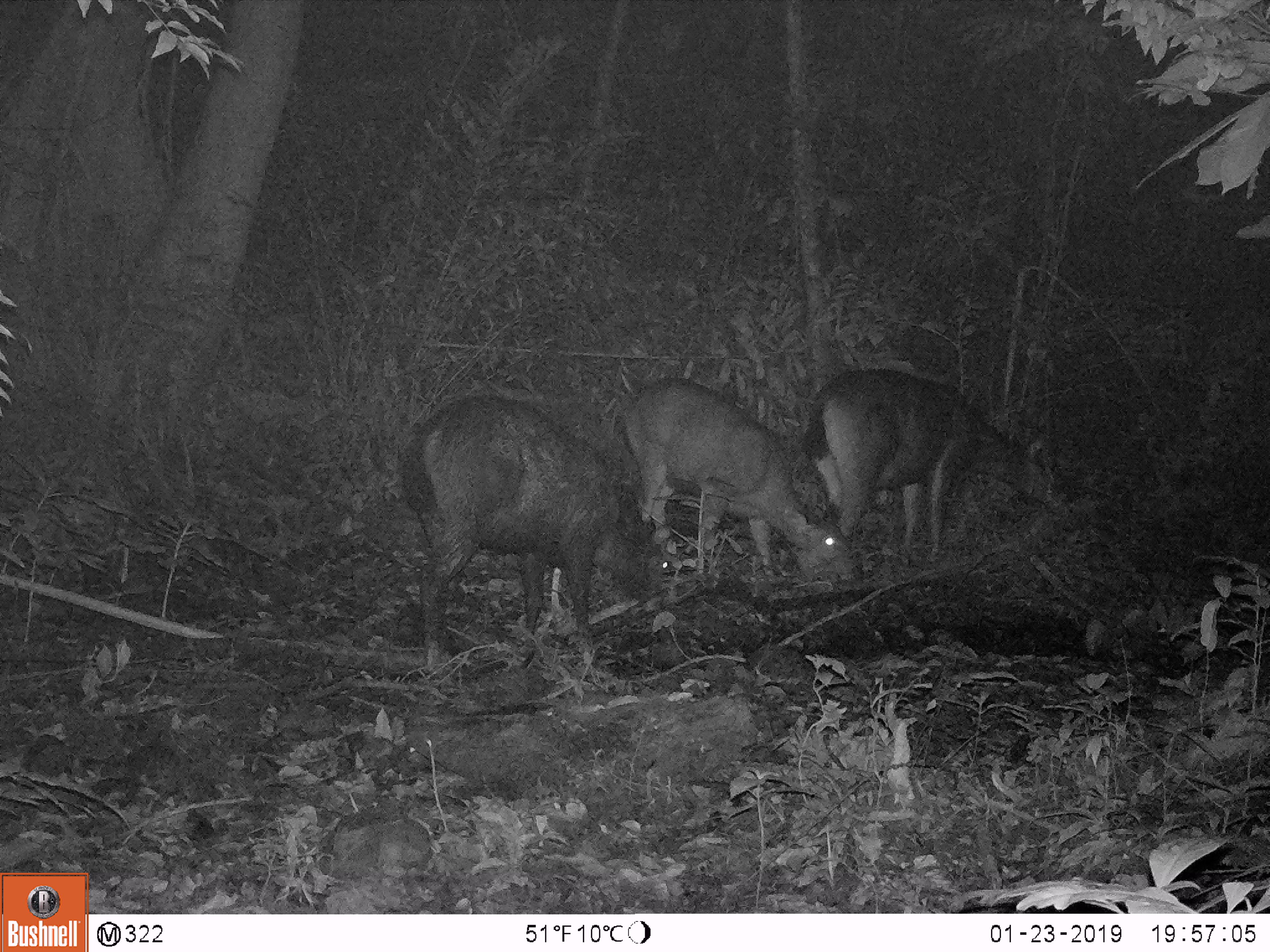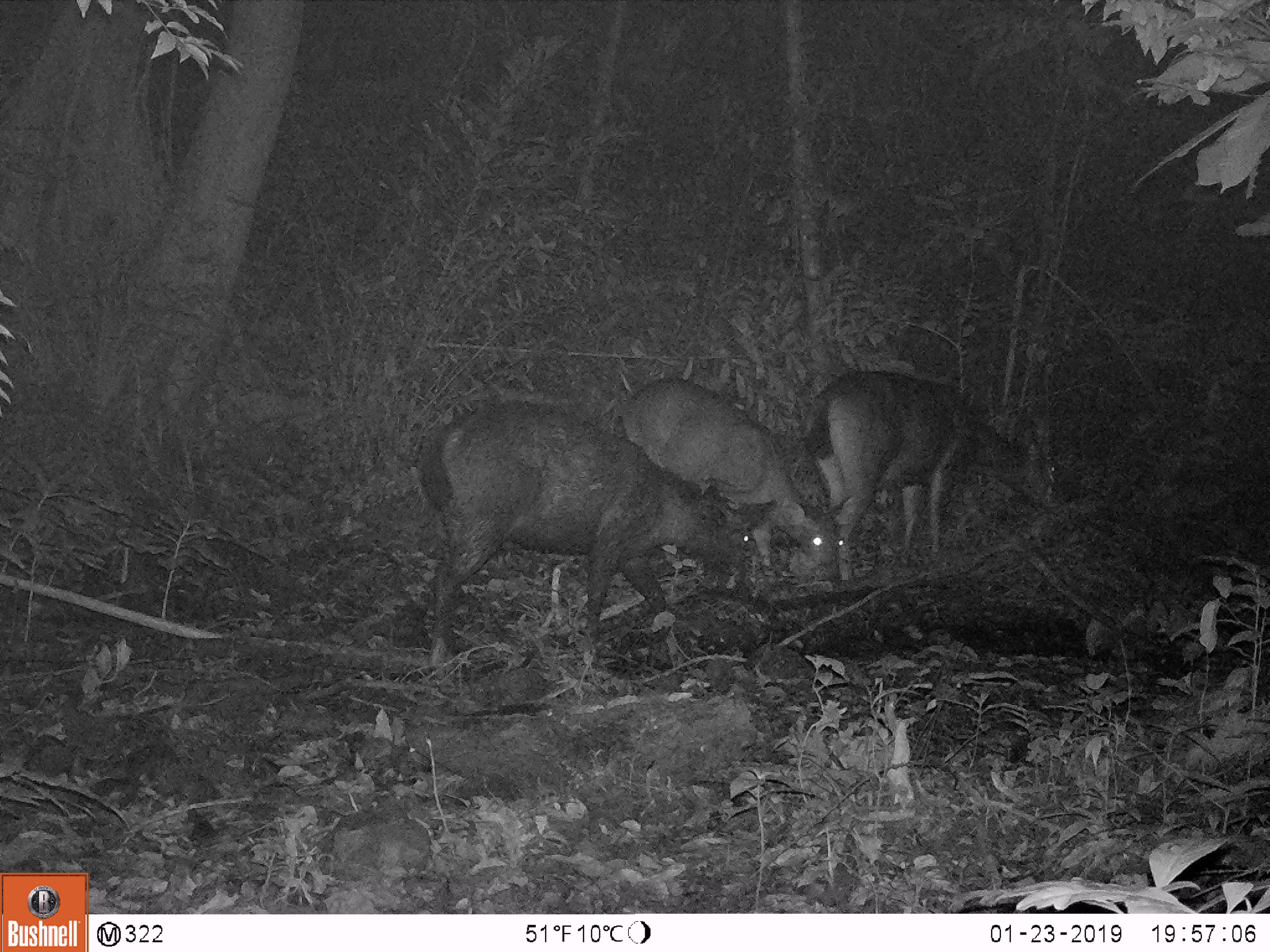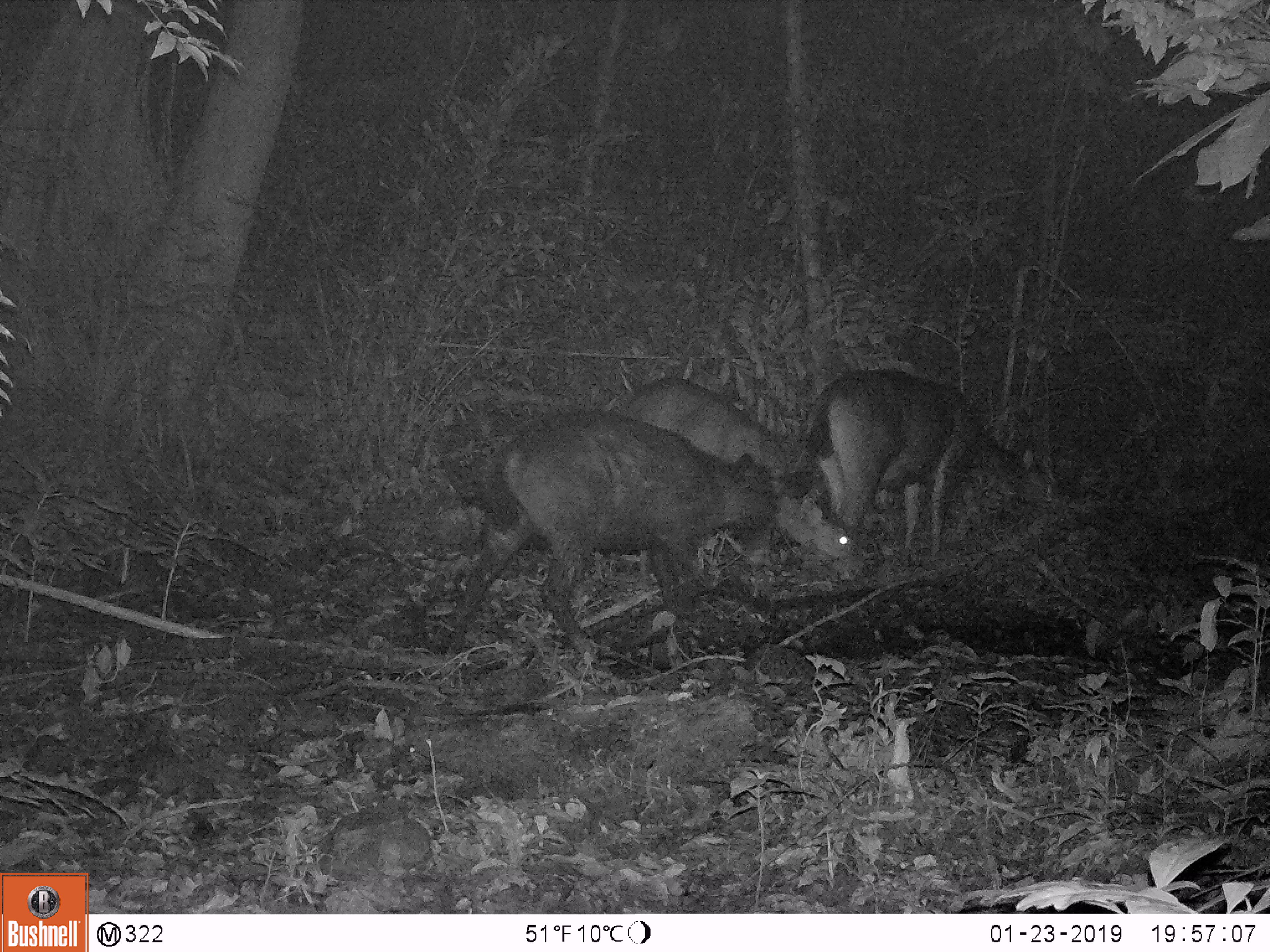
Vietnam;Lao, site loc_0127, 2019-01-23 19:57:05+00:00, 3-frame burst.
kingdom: Animalia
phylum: Chordata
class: Mammalia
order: Artiodactyla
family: Cervidae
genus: Rusa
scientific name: Rusa unicolor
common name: sambar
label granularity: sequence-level